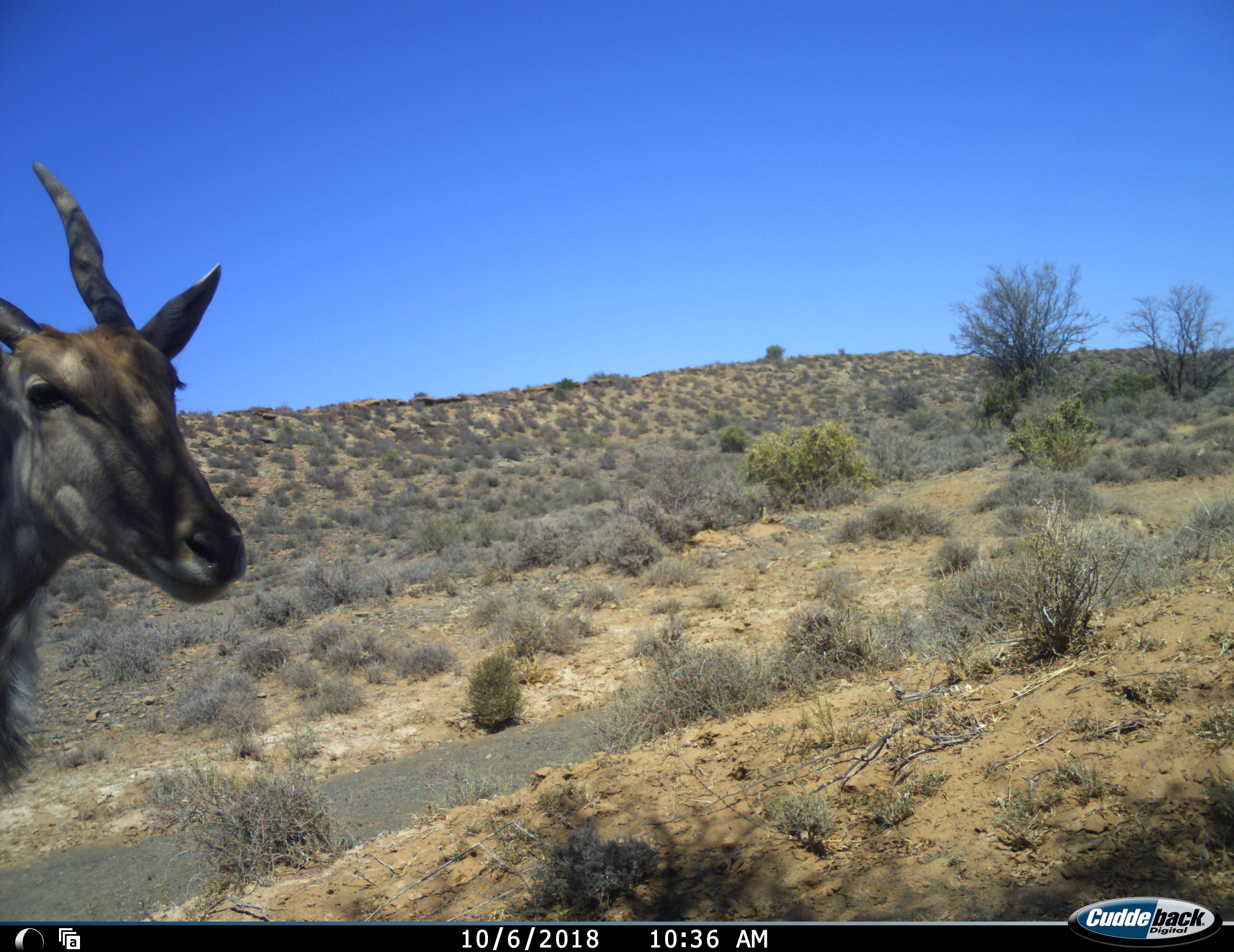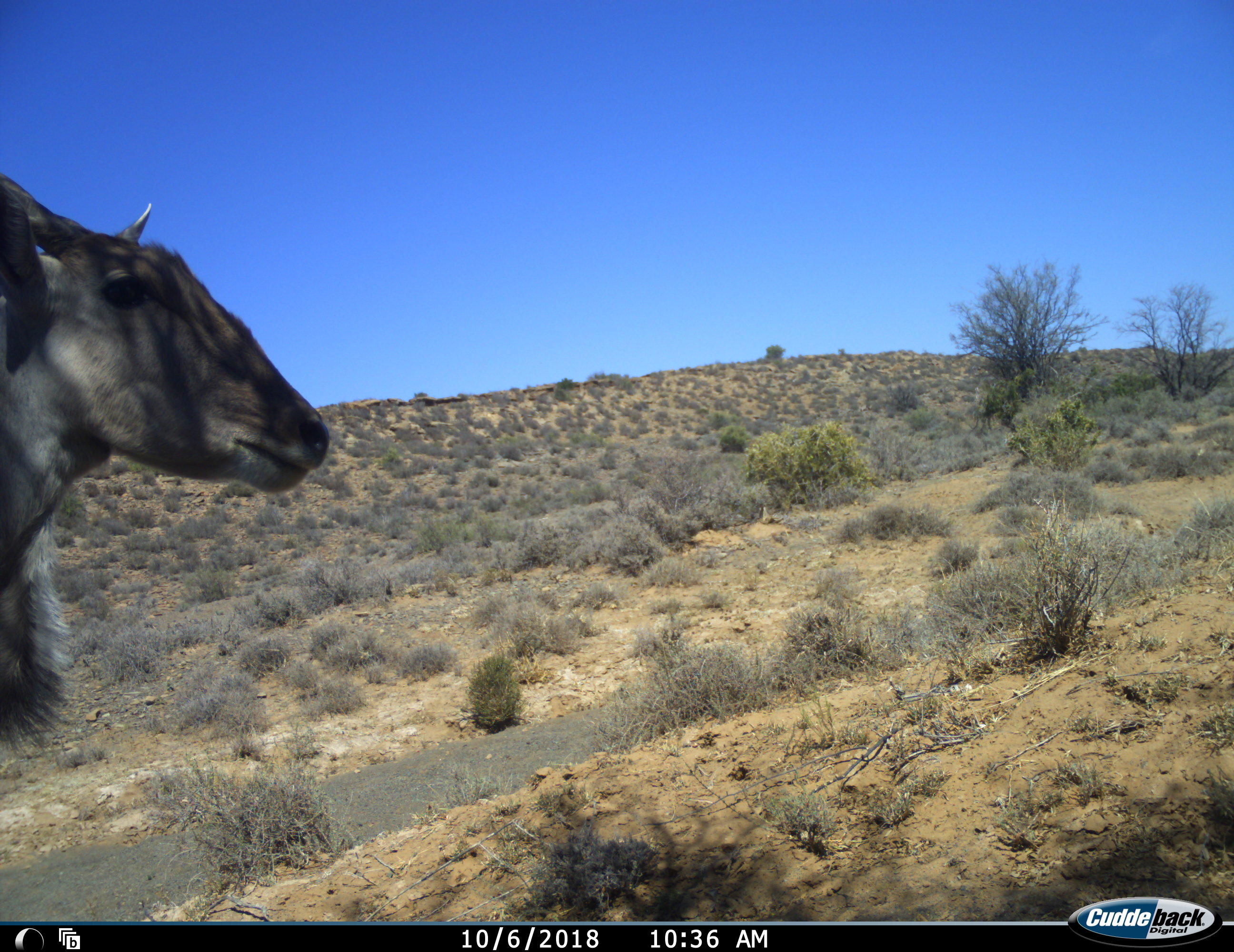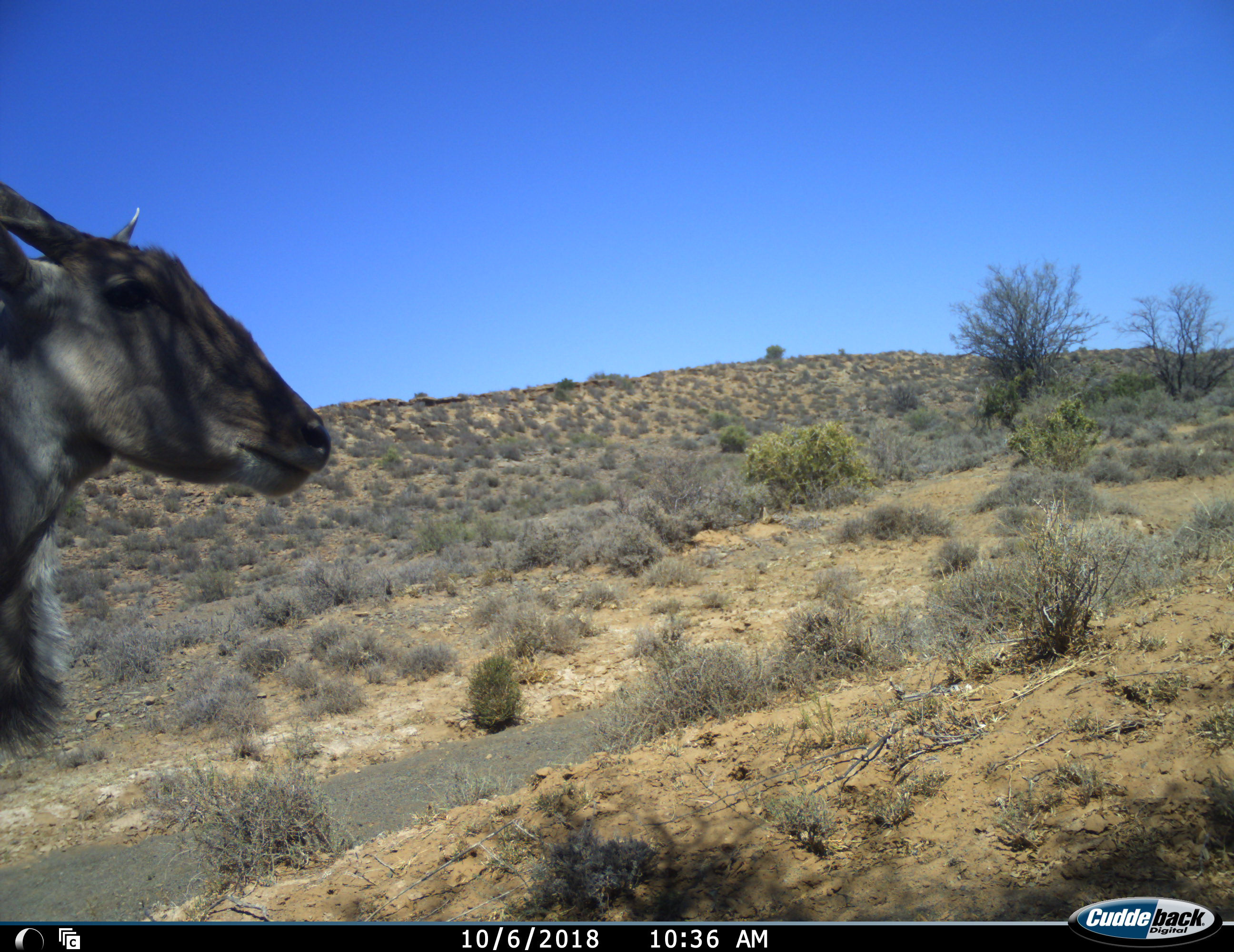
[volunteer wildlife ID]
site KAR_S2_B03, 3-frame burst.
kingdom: Animalia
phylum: Chordata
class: Mammalia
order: Artiodactyla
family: Bovidae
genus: Tragelaphus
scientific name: Tragelaphus oryx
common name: eland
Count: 1.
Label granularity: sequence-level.